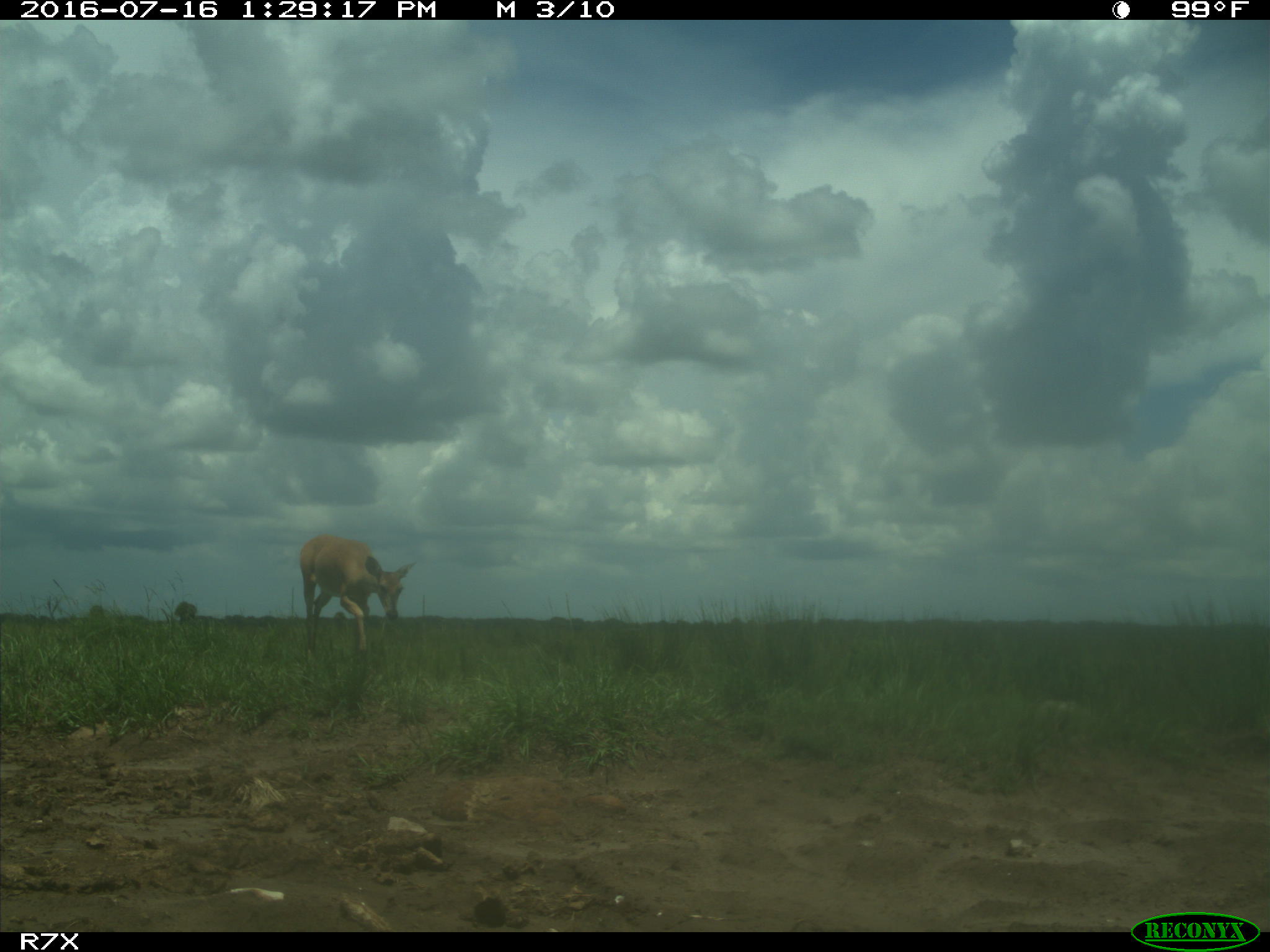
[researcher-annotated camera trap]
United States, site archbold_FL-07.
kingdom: Animalia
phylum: Chordata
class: Mammalia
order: Artiodactyla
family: Cervidae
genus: Odocoileus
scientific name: Odocoileus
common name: deer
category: unidentified deer